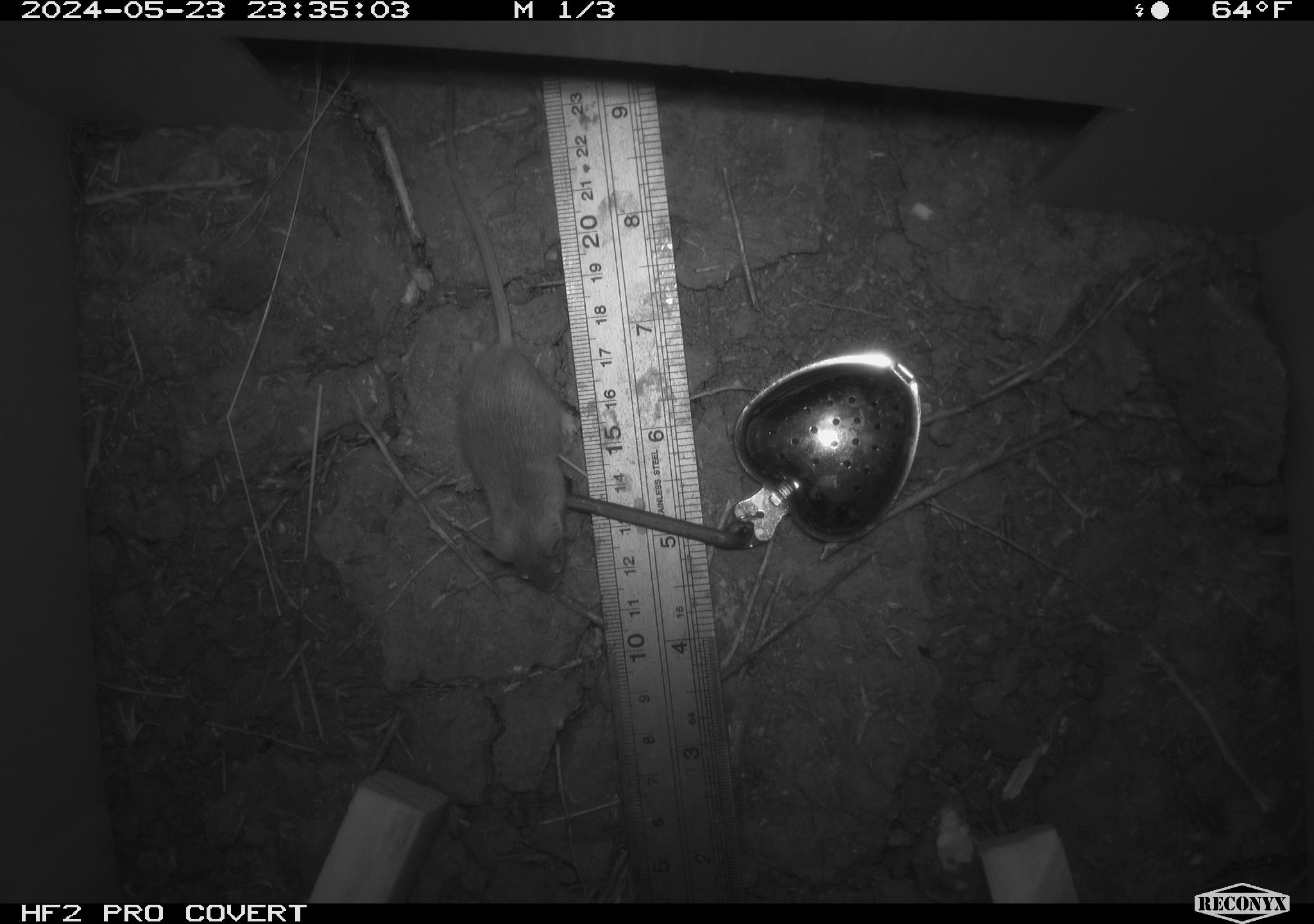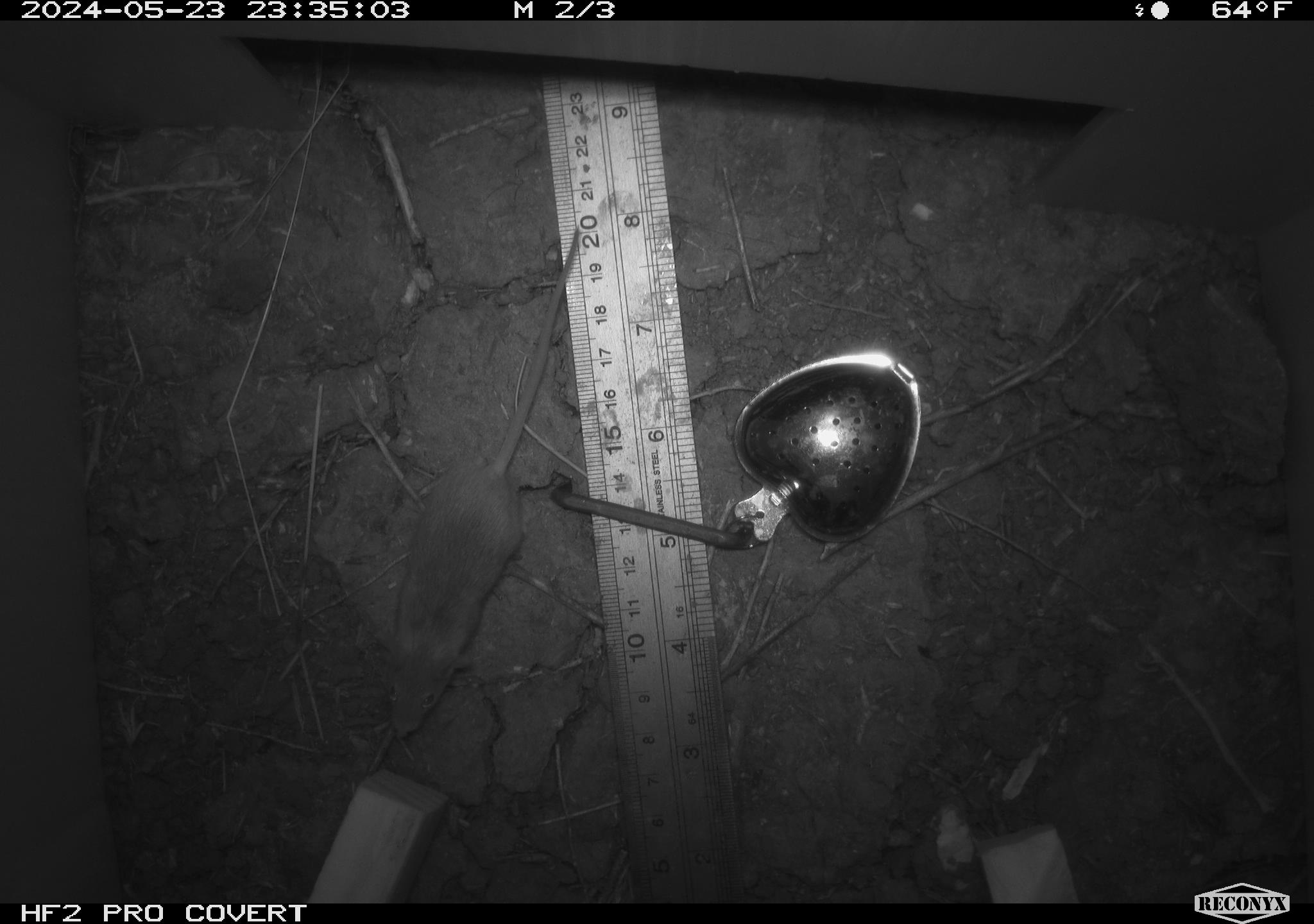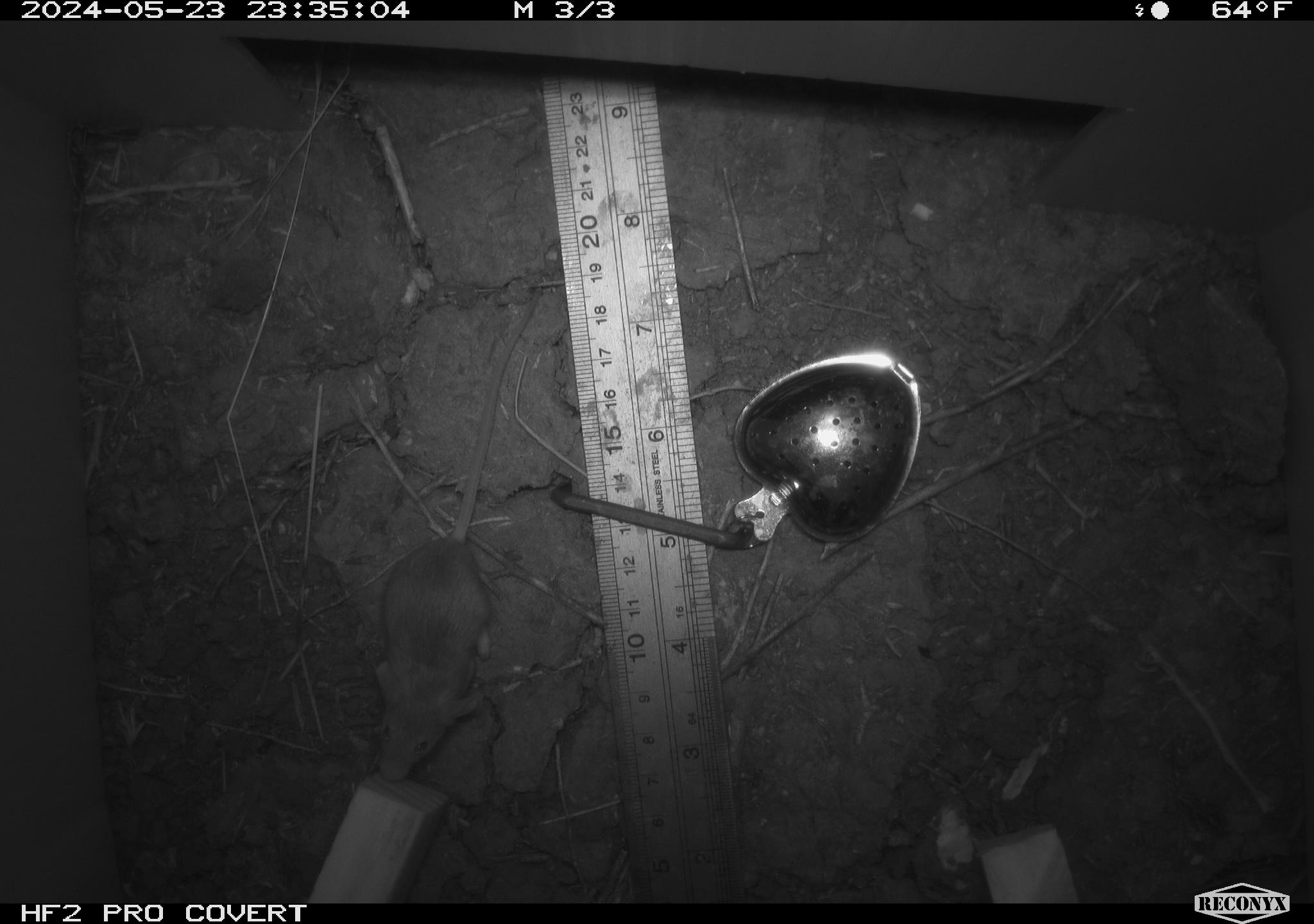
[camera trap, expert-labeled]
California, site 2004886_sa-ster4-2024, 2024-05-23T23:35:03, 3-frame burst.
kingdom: Animalia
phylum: Chordata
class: Mammalia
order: Rodentia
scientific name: Rodentia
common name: mouse species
Mouse species (Rodentia).